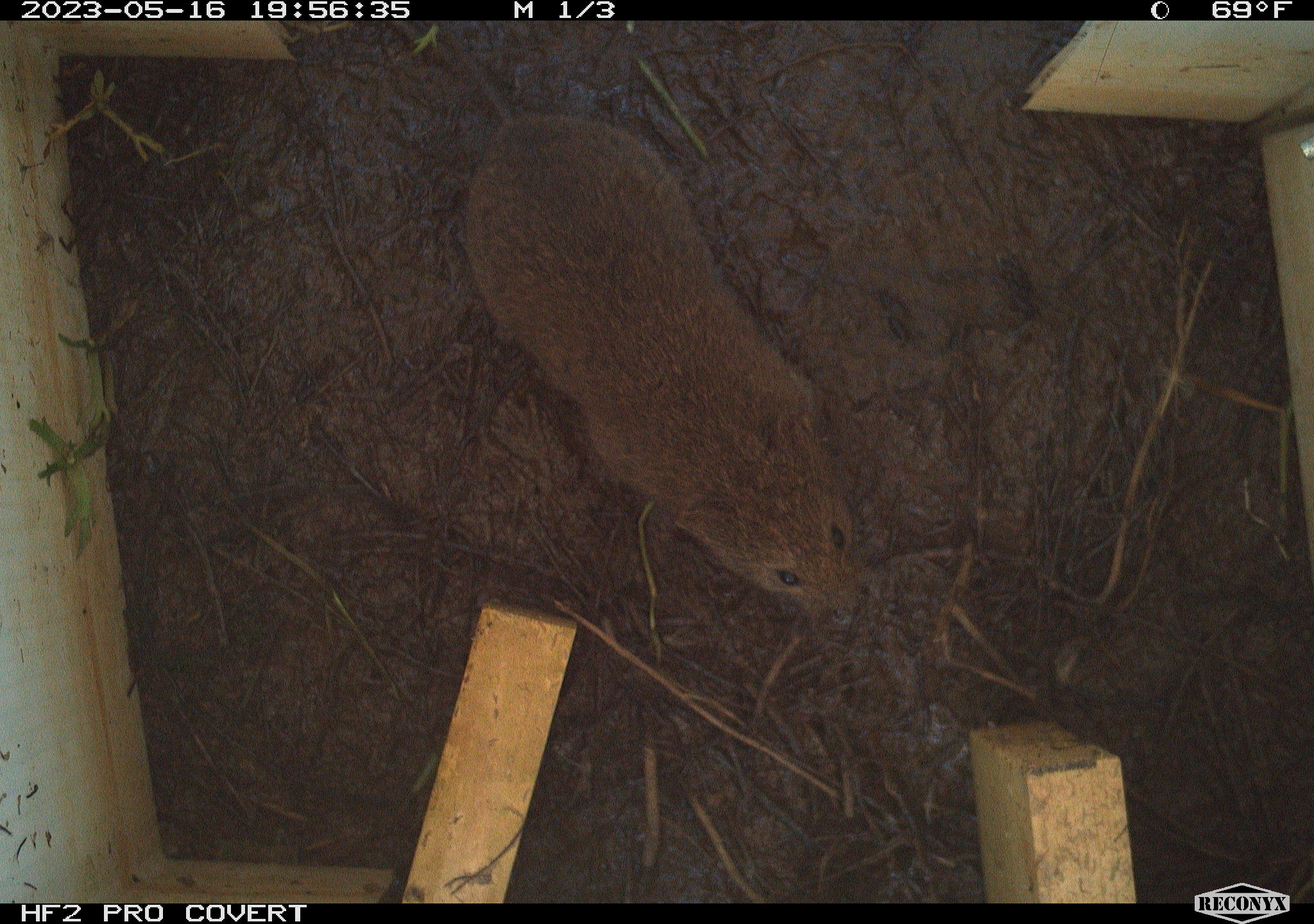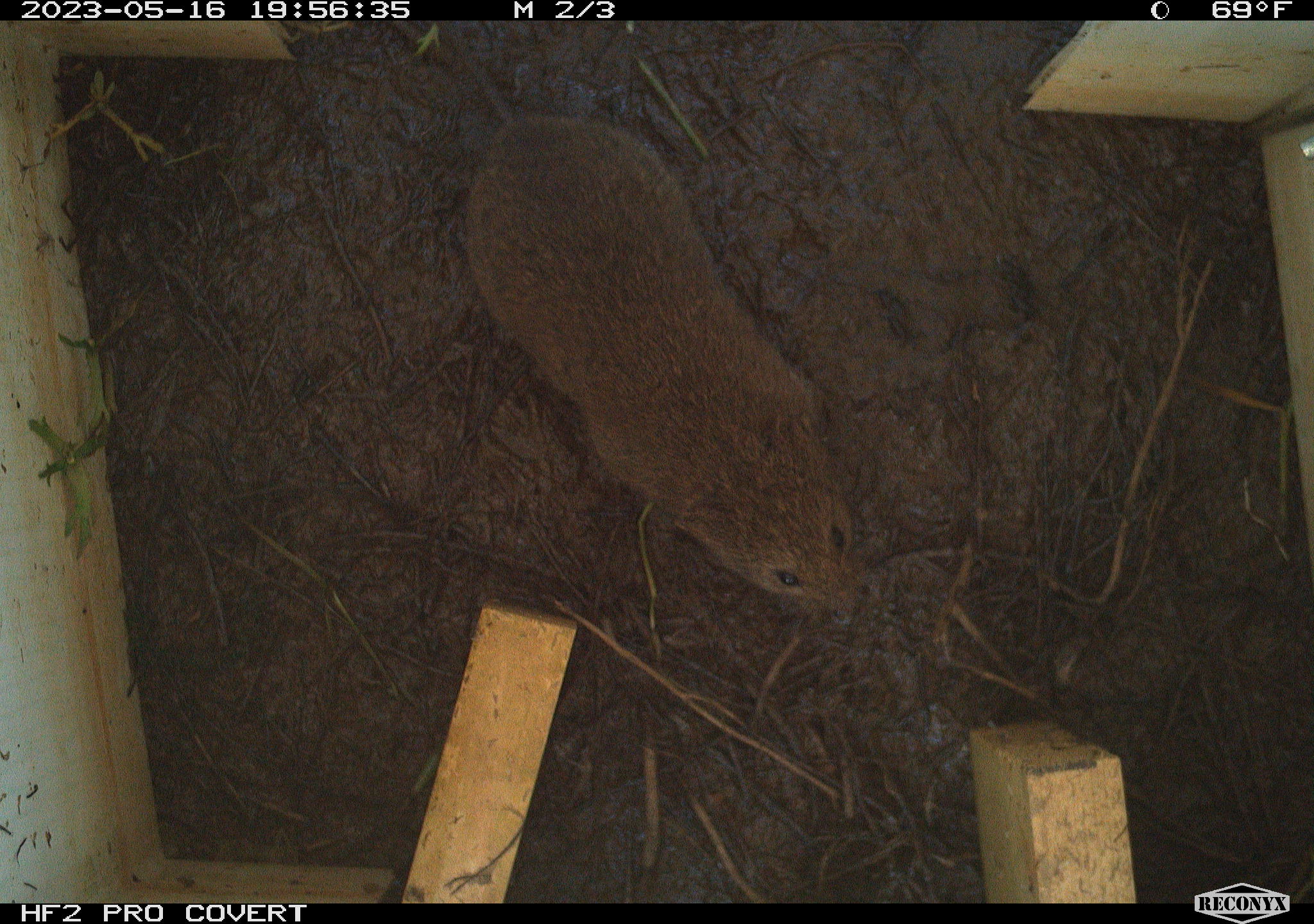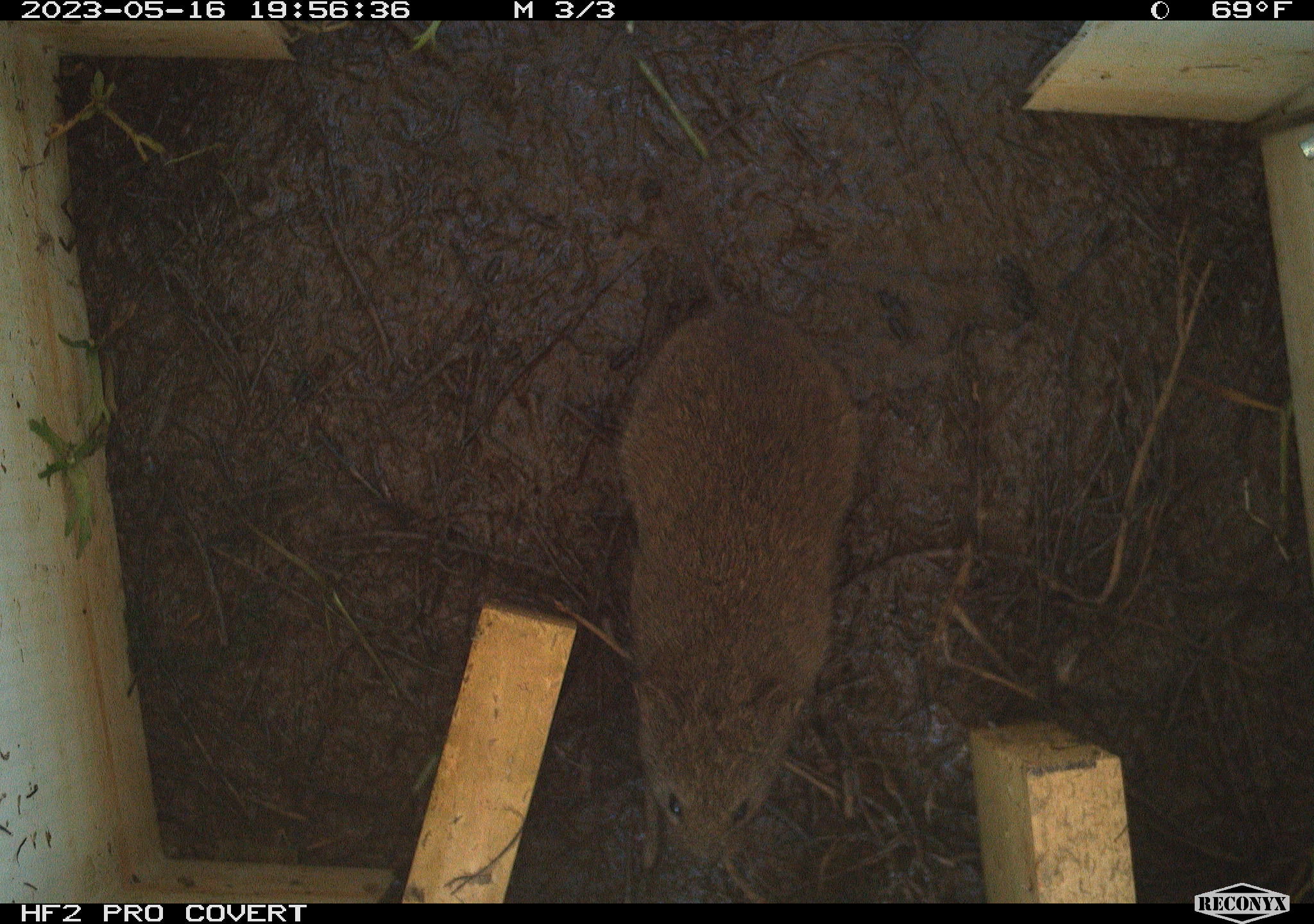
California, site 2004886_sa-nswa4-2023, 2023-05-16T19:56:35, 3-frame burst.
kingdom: Animalia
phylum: Chordata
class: Mammalia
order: Rodentia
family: Cricetidae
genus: Microtus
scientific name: Microtus californicus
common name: california vole